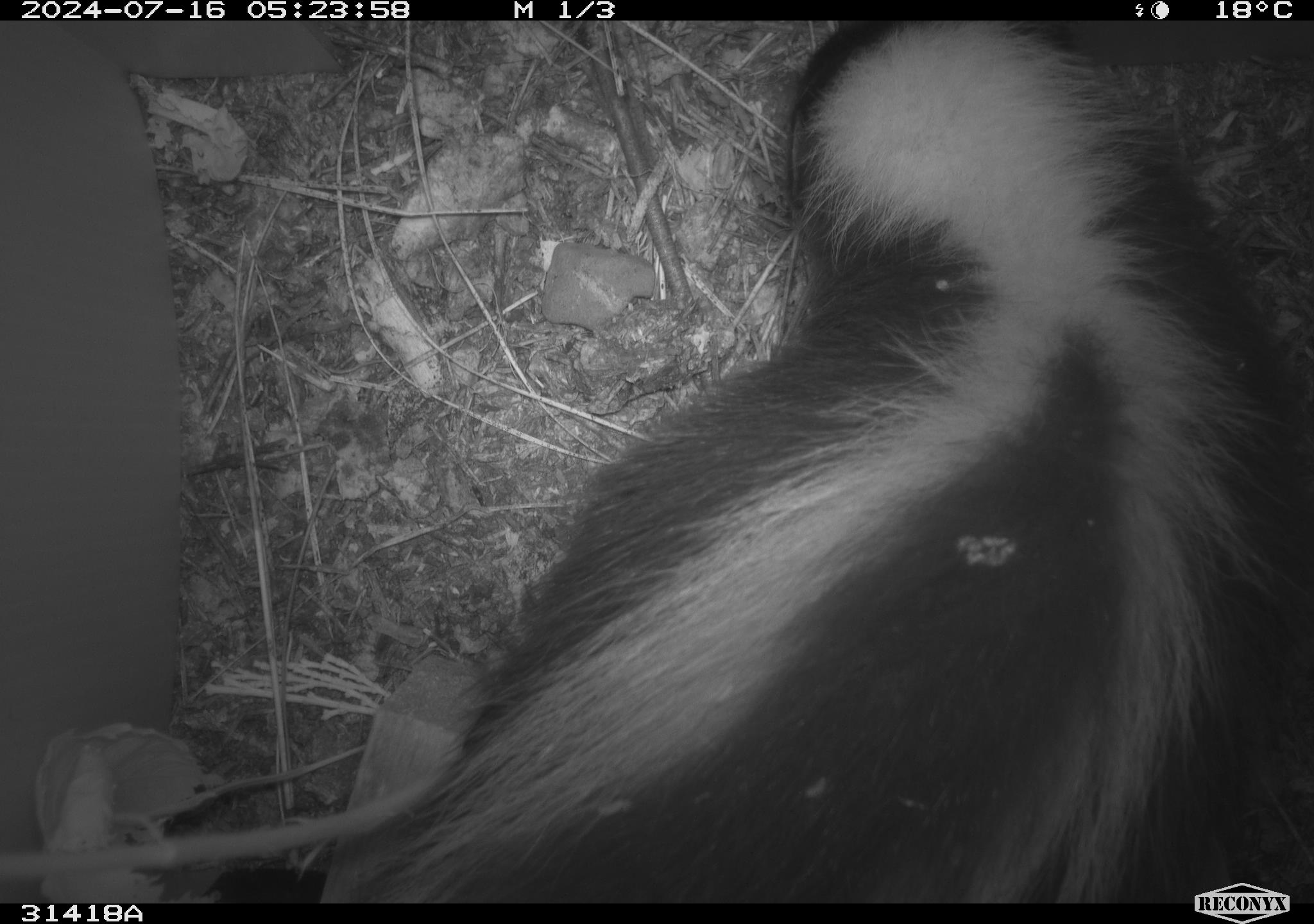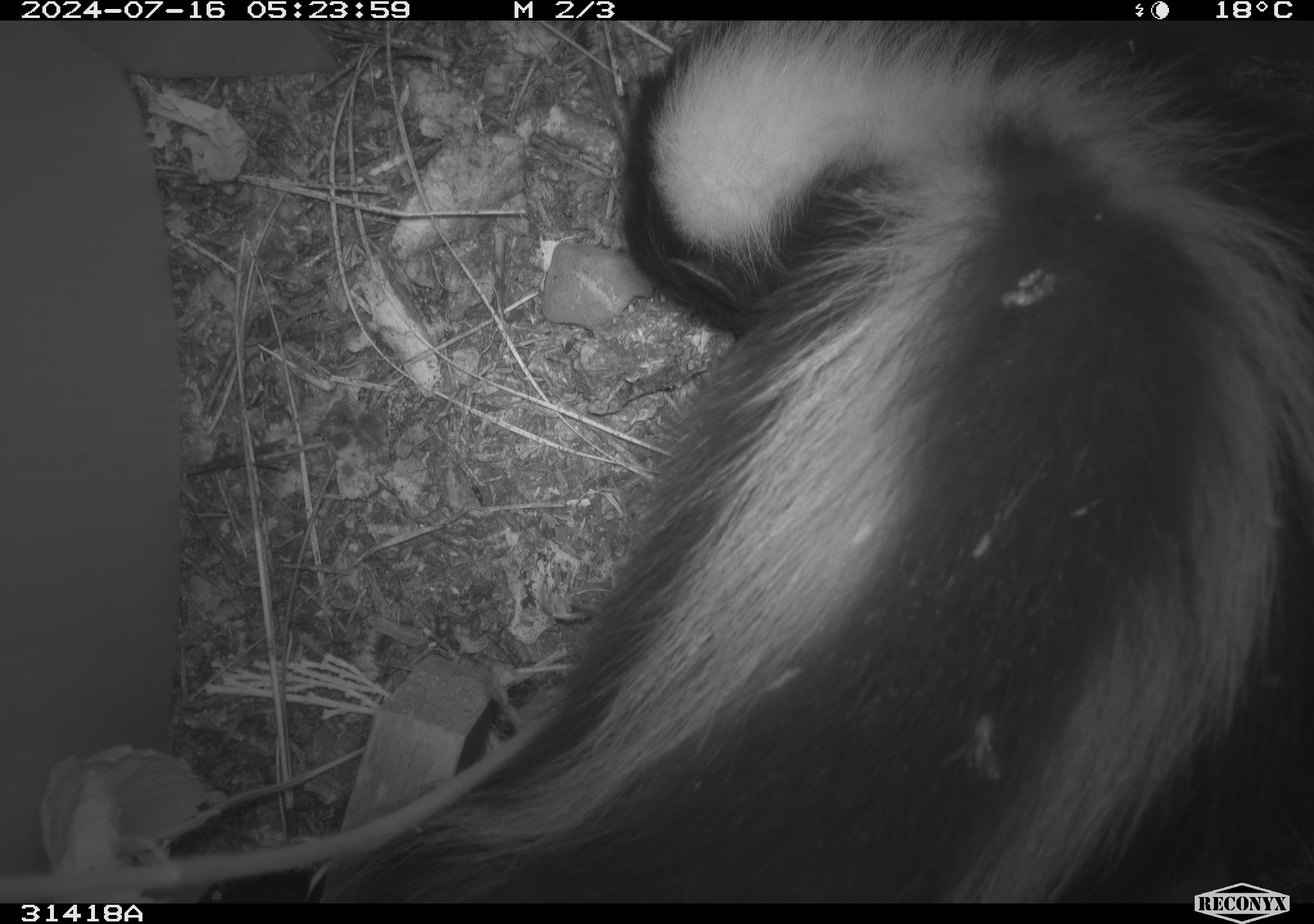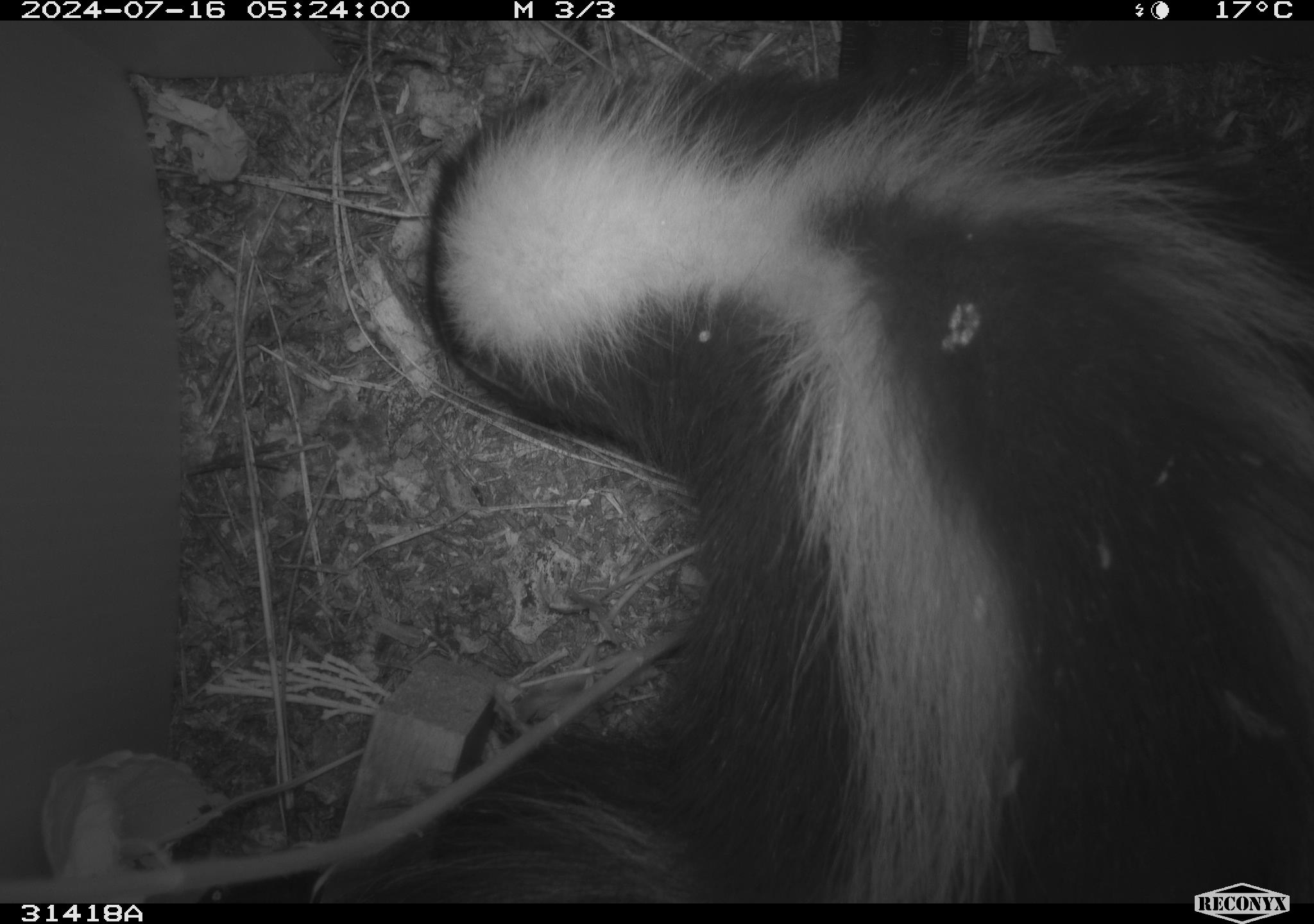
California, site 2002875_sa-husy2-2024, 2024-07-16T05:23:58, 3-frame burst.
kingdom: Animalia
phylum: Chordata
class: Mammalia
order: Carnivora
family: Mephitidae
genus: Mephitis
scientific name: Mephitis mephitis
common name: striped skunk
Striped skunk (Mephitis mephitis).